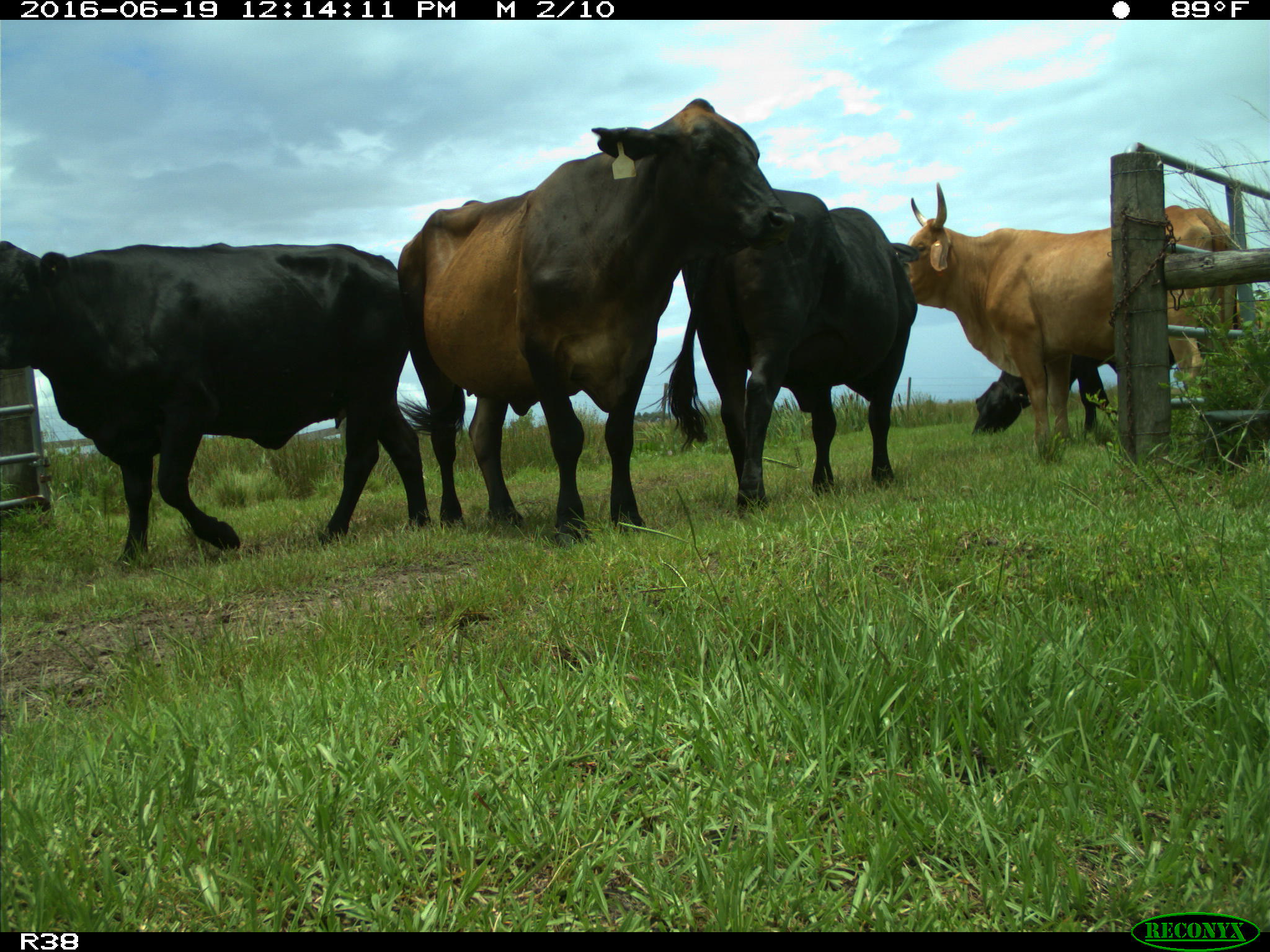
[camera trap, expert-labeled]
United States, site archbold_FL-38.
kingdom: Animalia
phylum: Chordata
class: Mammalia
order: Artiodactyla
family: Bovidae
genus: Bos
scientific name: Bos taurus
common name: domestic cow